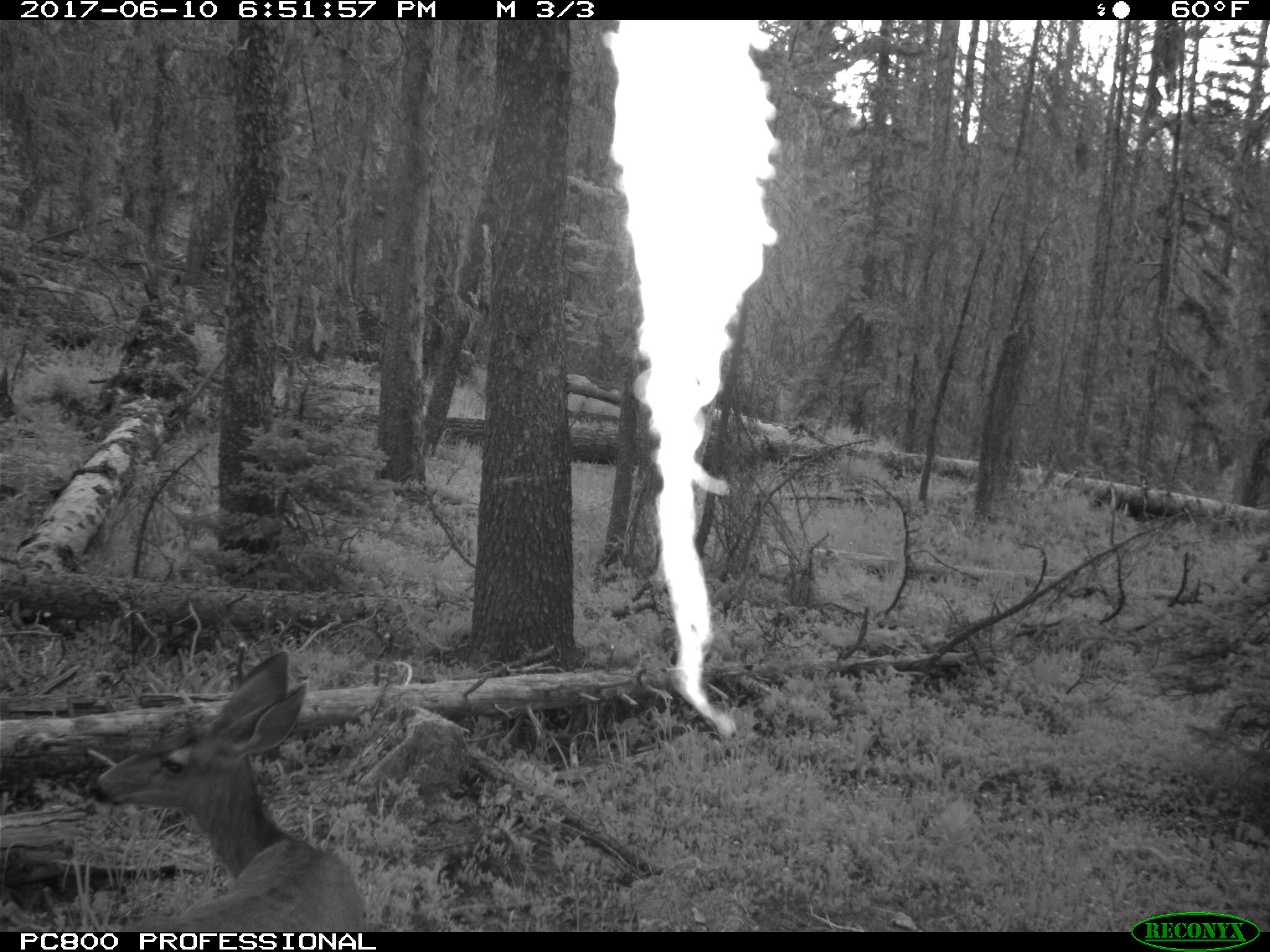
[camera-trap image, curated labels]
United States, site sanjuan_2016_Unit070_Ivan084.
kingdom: Animalia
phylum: Chordata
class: Mammalia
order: Artiodactyla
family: Cervidae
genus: Odocoileus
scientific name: Odocoileus hemionus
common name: mule deer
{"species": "Odocoileus hemionus (mule deer)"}